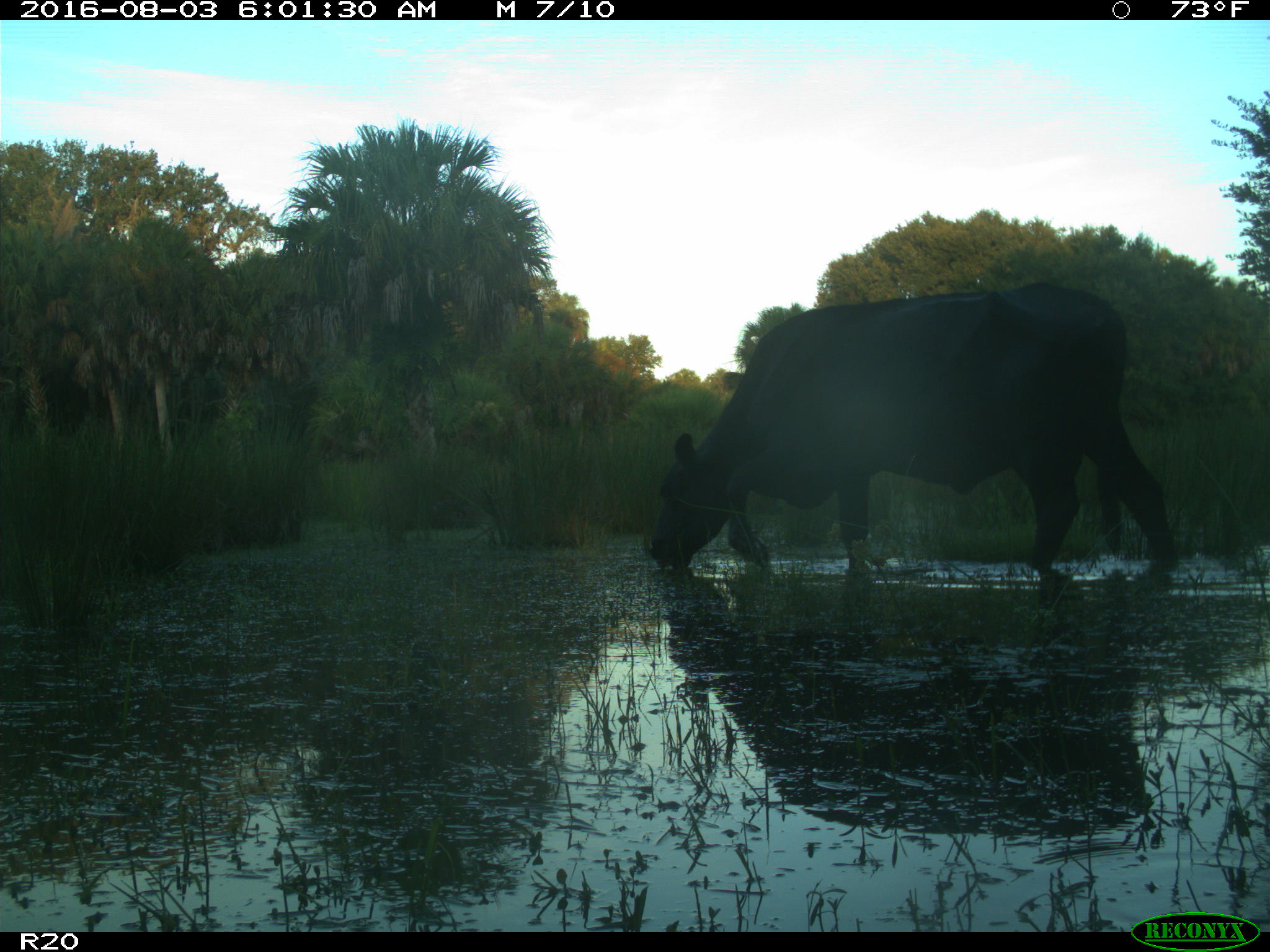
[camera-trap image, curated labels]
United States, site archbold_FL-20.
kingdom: Animalia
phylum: Chordata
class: Mammalia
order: Artiodactyla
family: Bovidae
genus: Bos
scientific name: Bos taurus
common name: domestic cow